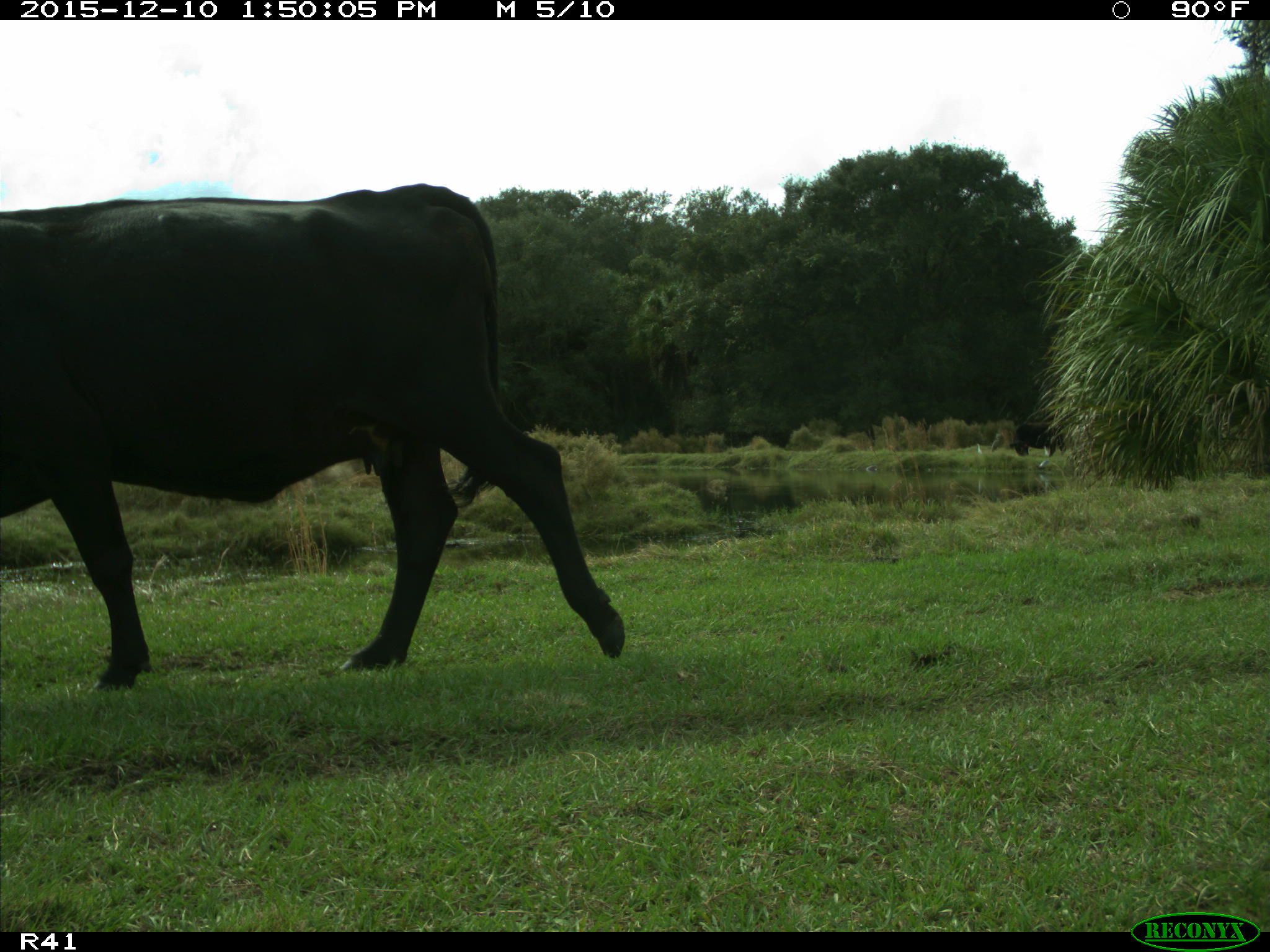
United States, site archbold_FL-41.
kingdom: Animalia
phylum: Chordata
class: Mammalia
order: Artiodactyla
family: Bovidae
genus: Bos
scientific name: Bos taurus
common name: domestic cow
Bos taurus (domestic cow).